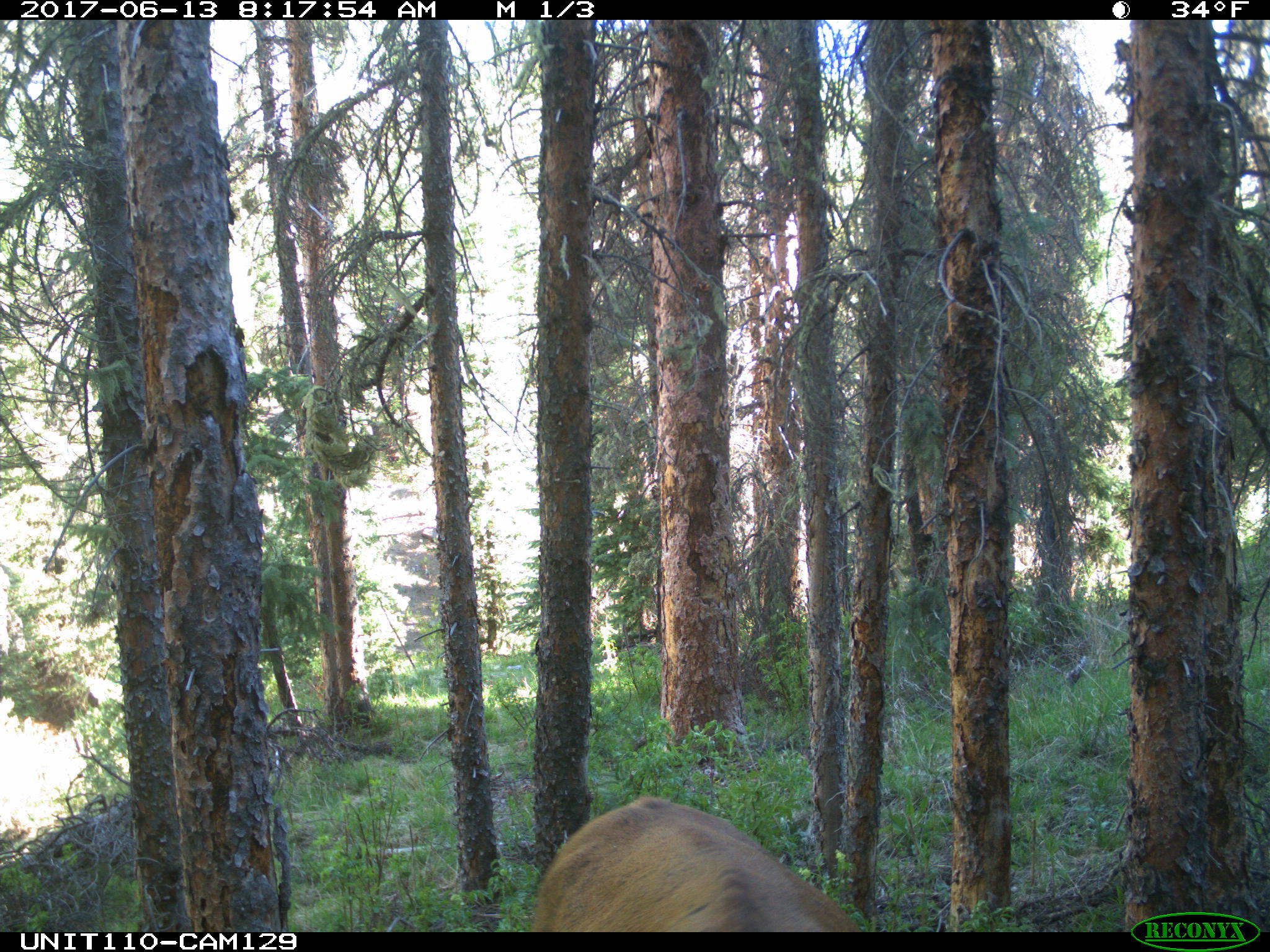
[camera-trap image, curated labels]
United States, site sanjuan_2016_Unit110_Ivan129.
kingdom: Animalia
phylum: Chordata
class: Mammalia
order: Artiodactyla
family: Cervidae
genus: Cervus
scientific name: Cervus elaphus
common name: red deer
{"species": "Cervus elaphus (red deer)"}